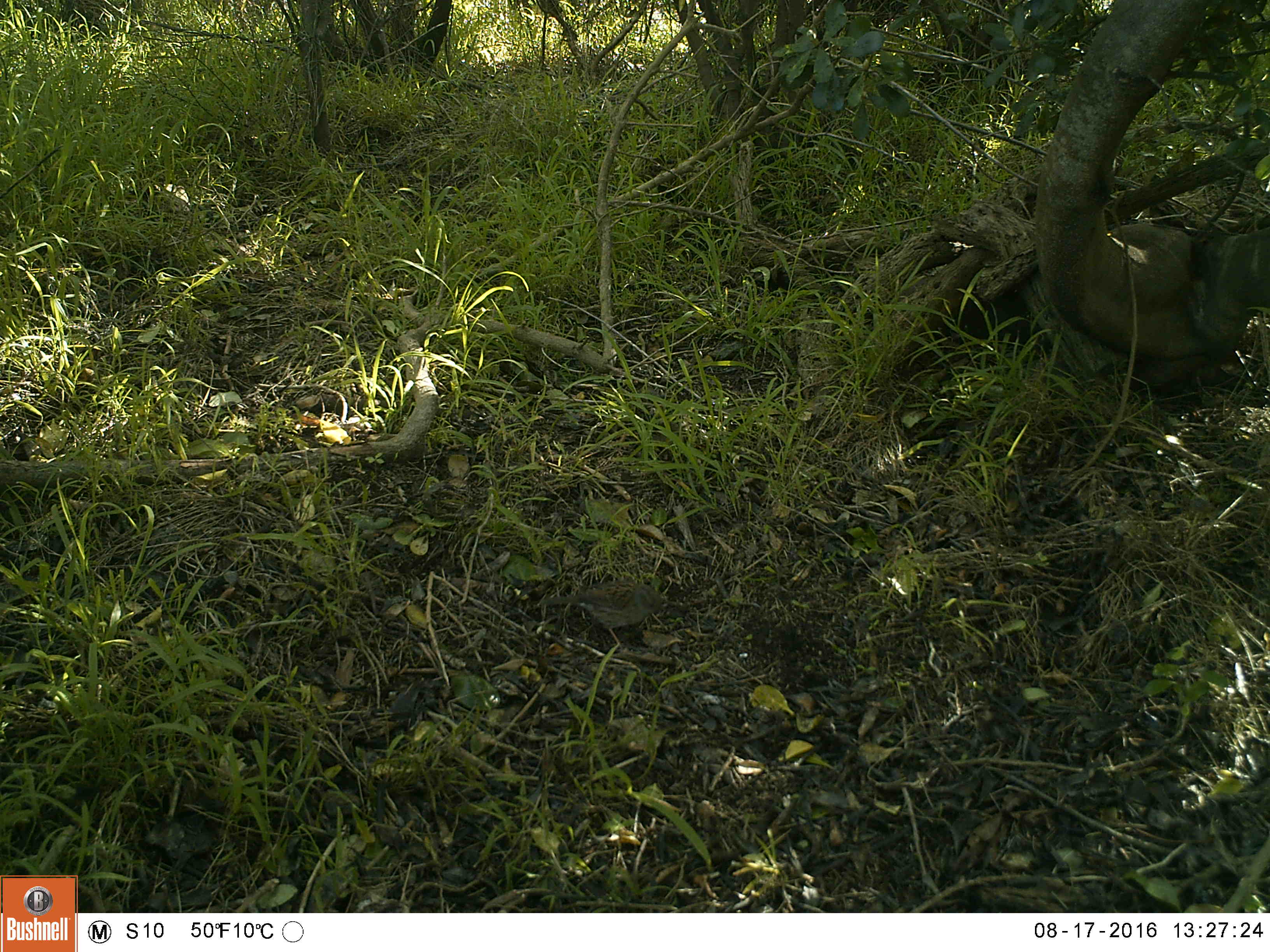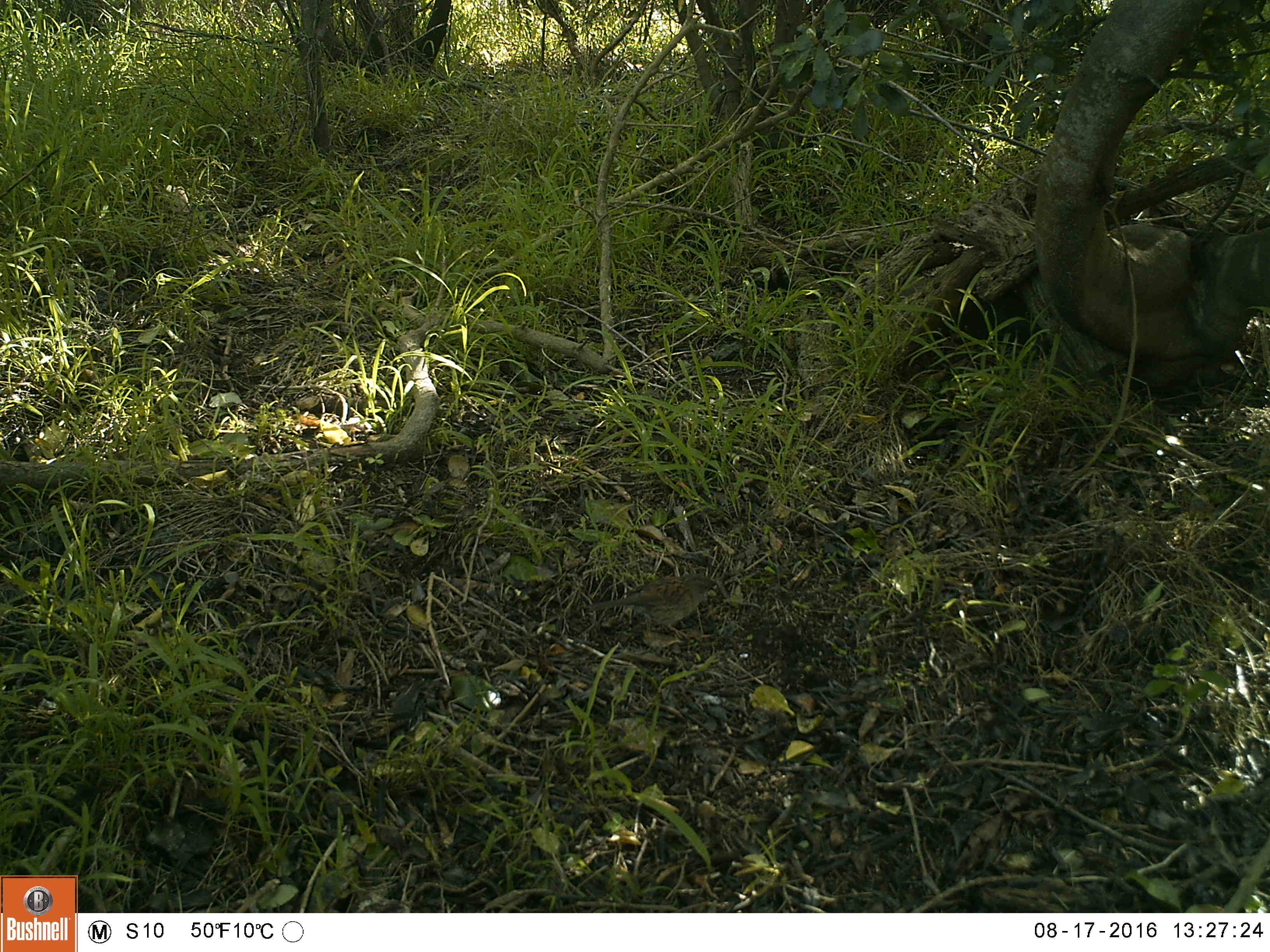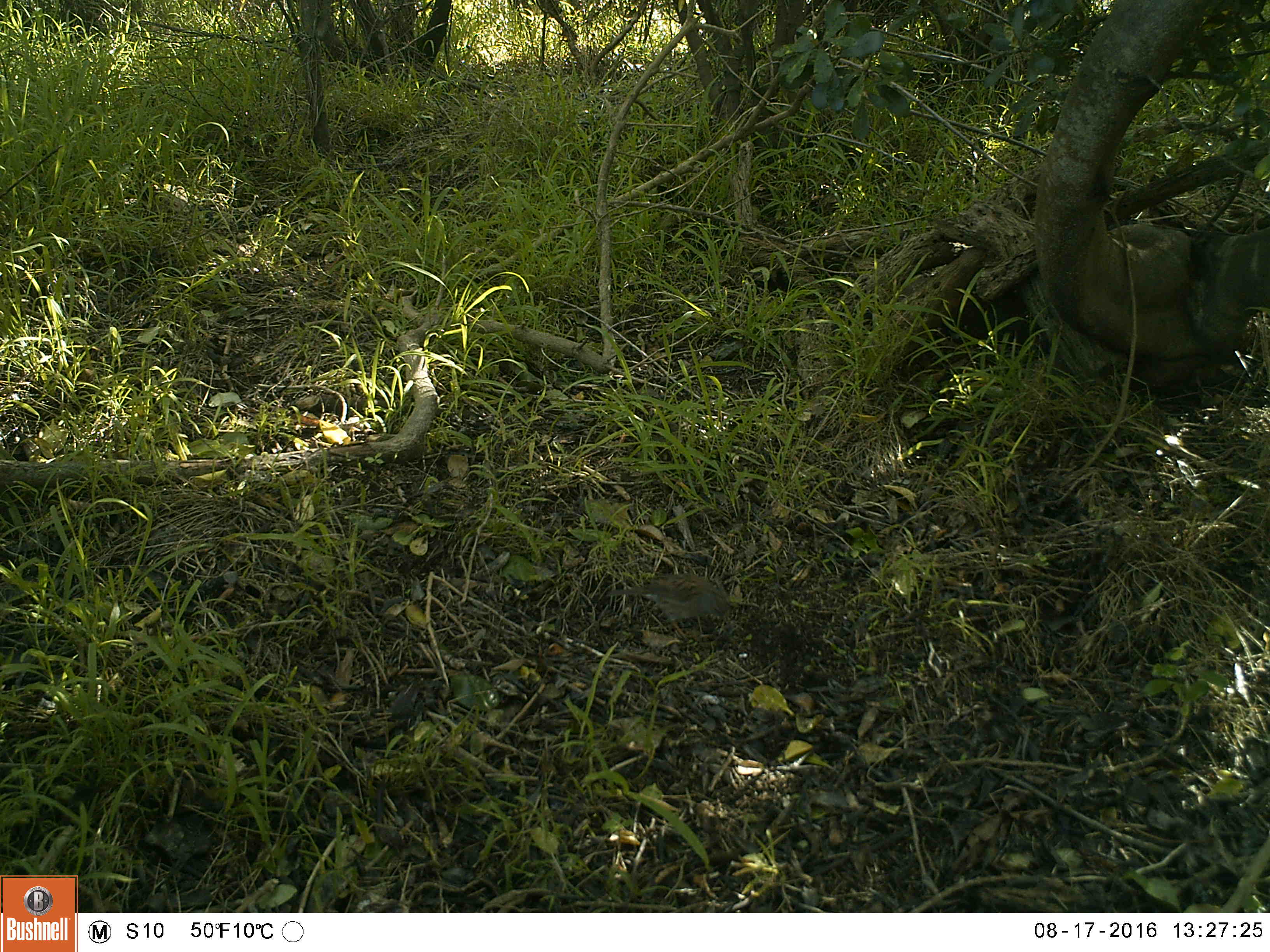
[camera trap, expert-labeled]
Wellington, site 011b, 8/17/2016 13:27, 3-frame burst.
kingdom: Animalia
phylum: Chordata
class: Aves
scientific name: Aves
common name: bird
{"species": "bird (Aves)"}